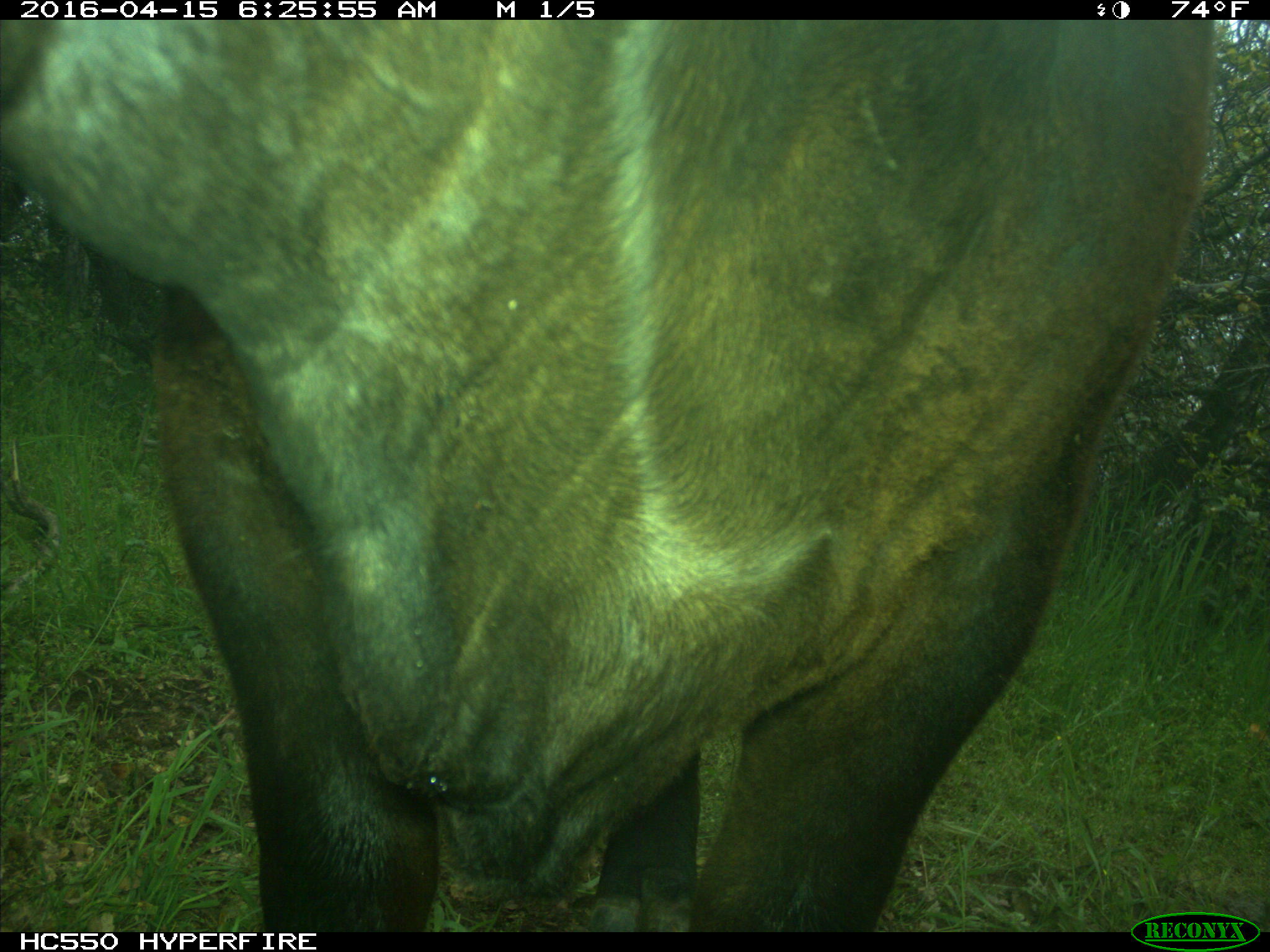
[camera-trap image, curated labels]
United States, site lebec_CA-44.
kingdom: Animalia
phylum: Chordata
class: Mammalia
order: Artiodactyla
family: Bovidae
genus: Bos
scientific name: Bos taurus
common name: domestic cow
Bos taurus (domestic cow).